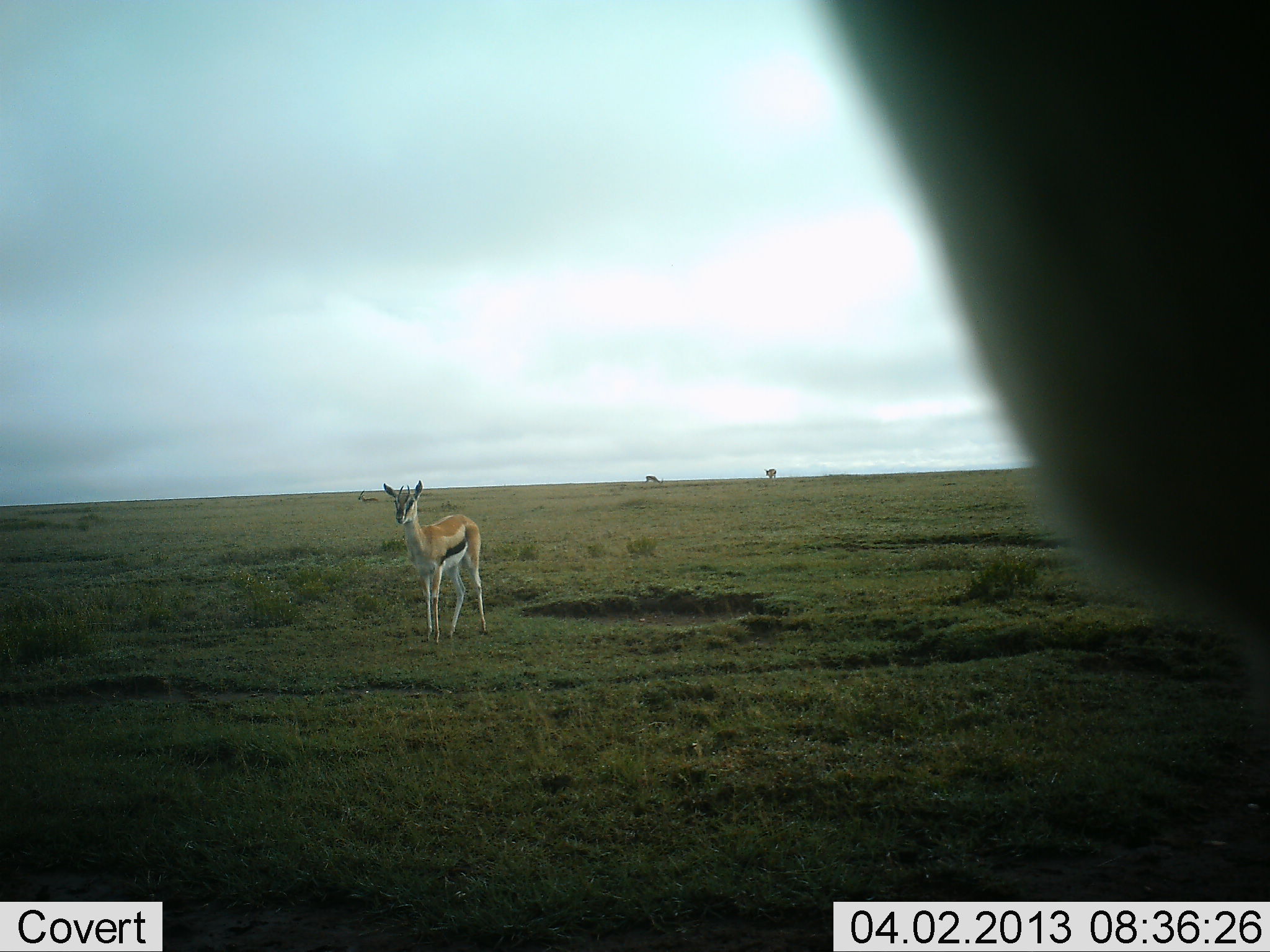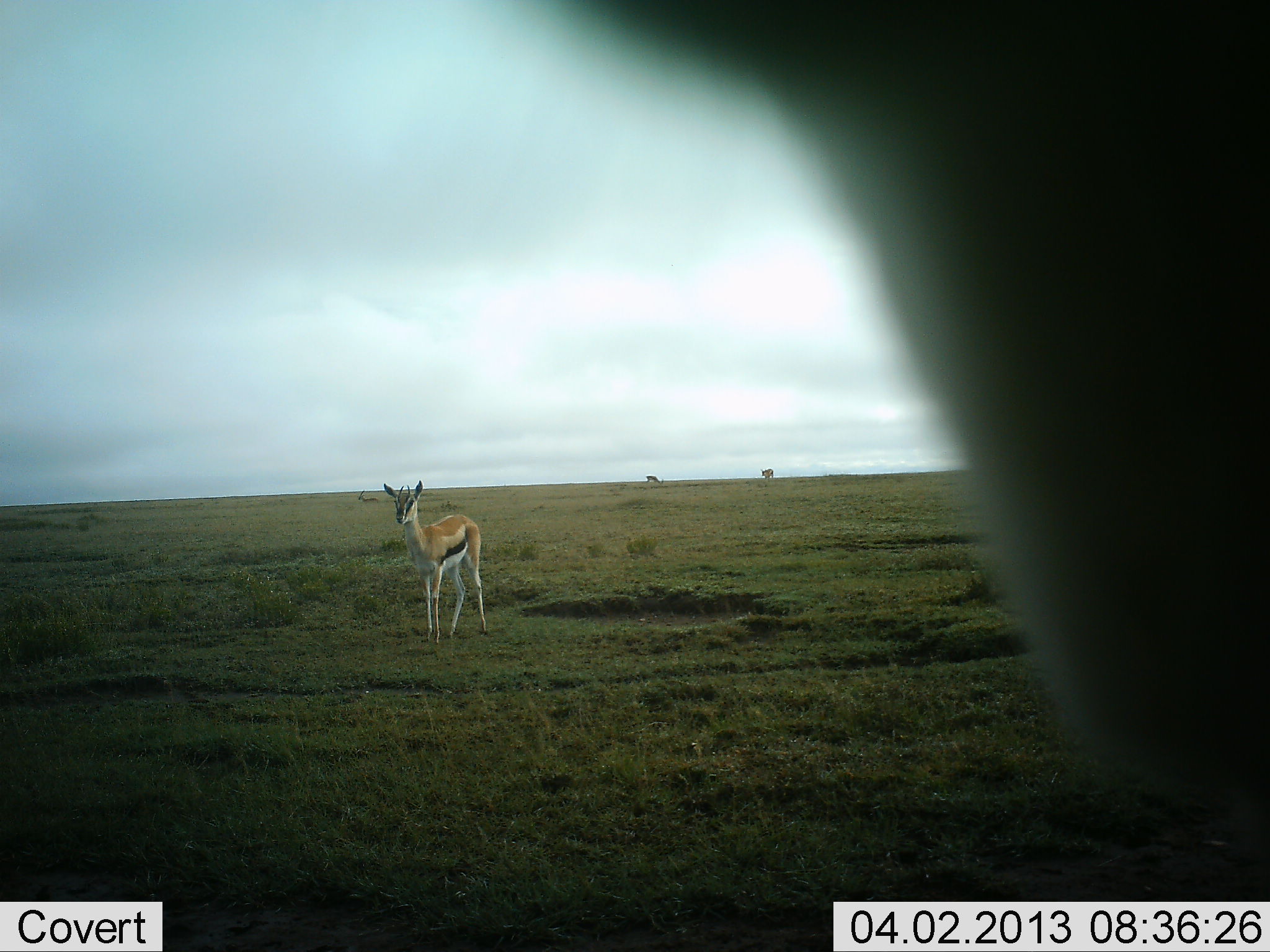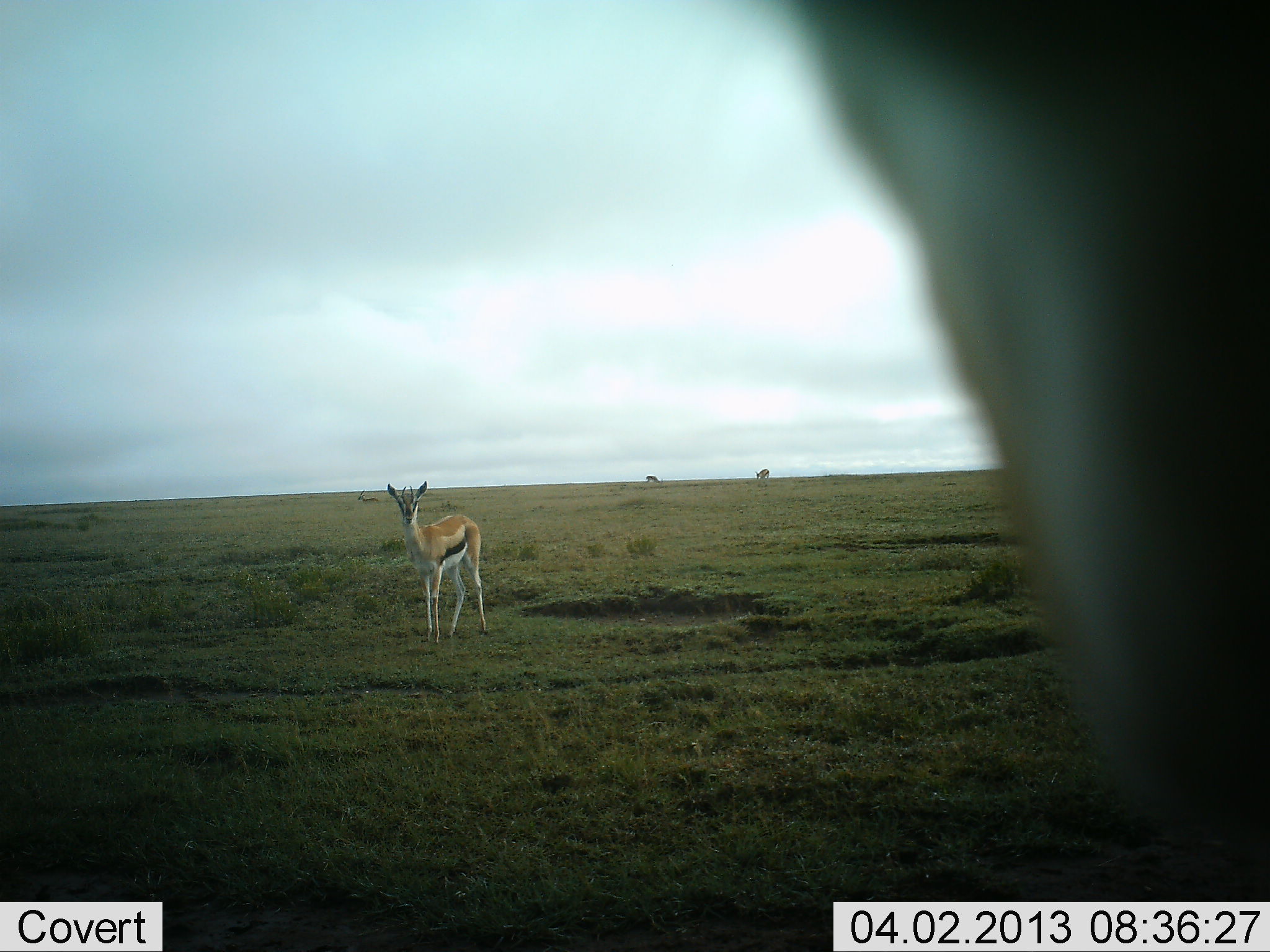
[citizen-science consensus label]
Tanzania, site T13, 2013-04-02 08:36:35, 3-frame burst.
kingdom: Animalia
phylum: Chordata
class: Mammalia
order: Artiodactyla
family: Bovidae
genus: Eudorcas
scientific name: Eudorcas thomsonii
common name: thomson's gazelle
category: gazellethomsons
Gazellethomsons (thomson's gazelle) (Eudorcas thomsonii), count 3. Behavior (volunteer vote fractions): standing 100%, resting 5%, moving 20%, interacting 0%. Young present (vote fraction): 0%. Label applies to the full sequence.